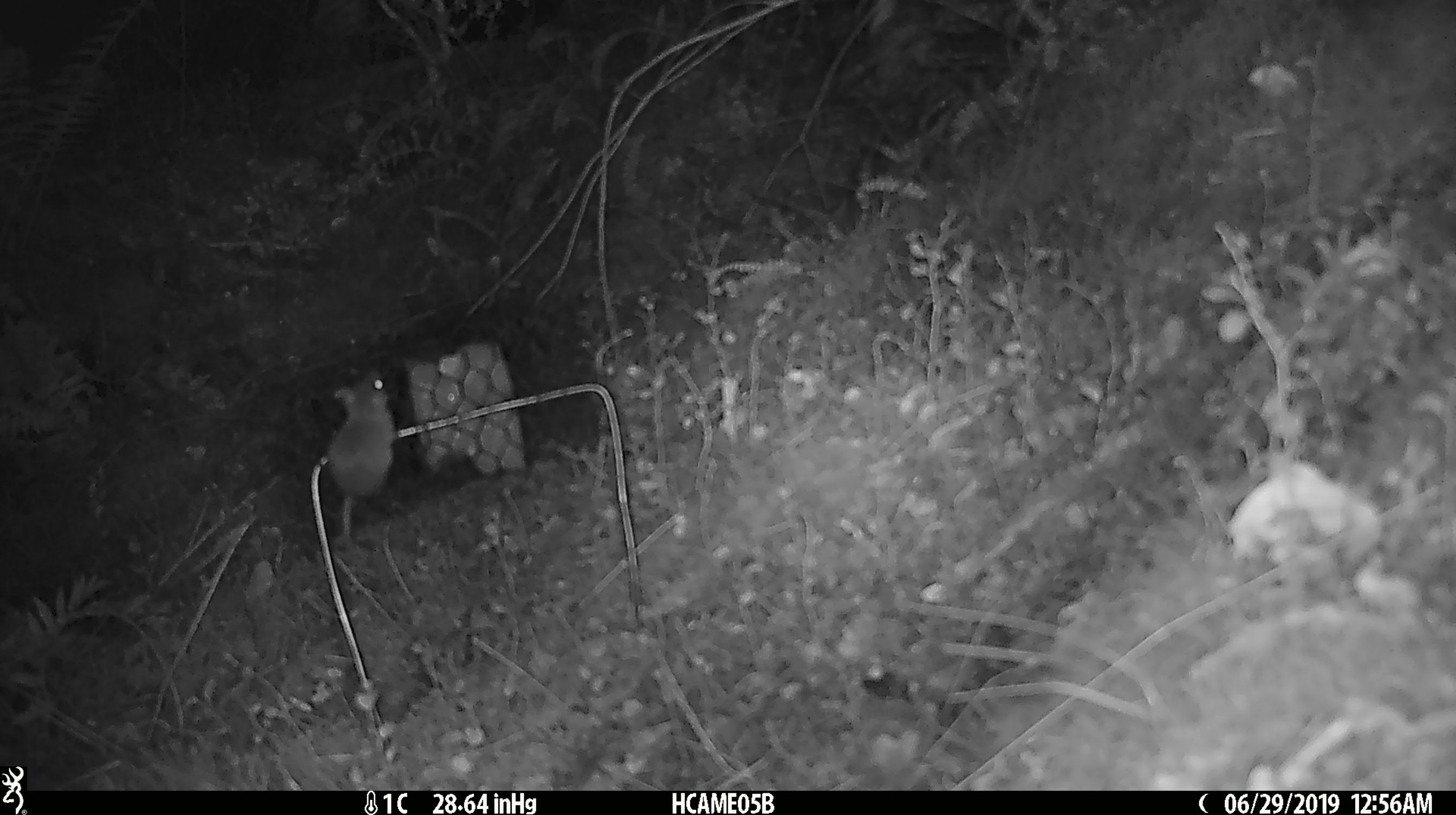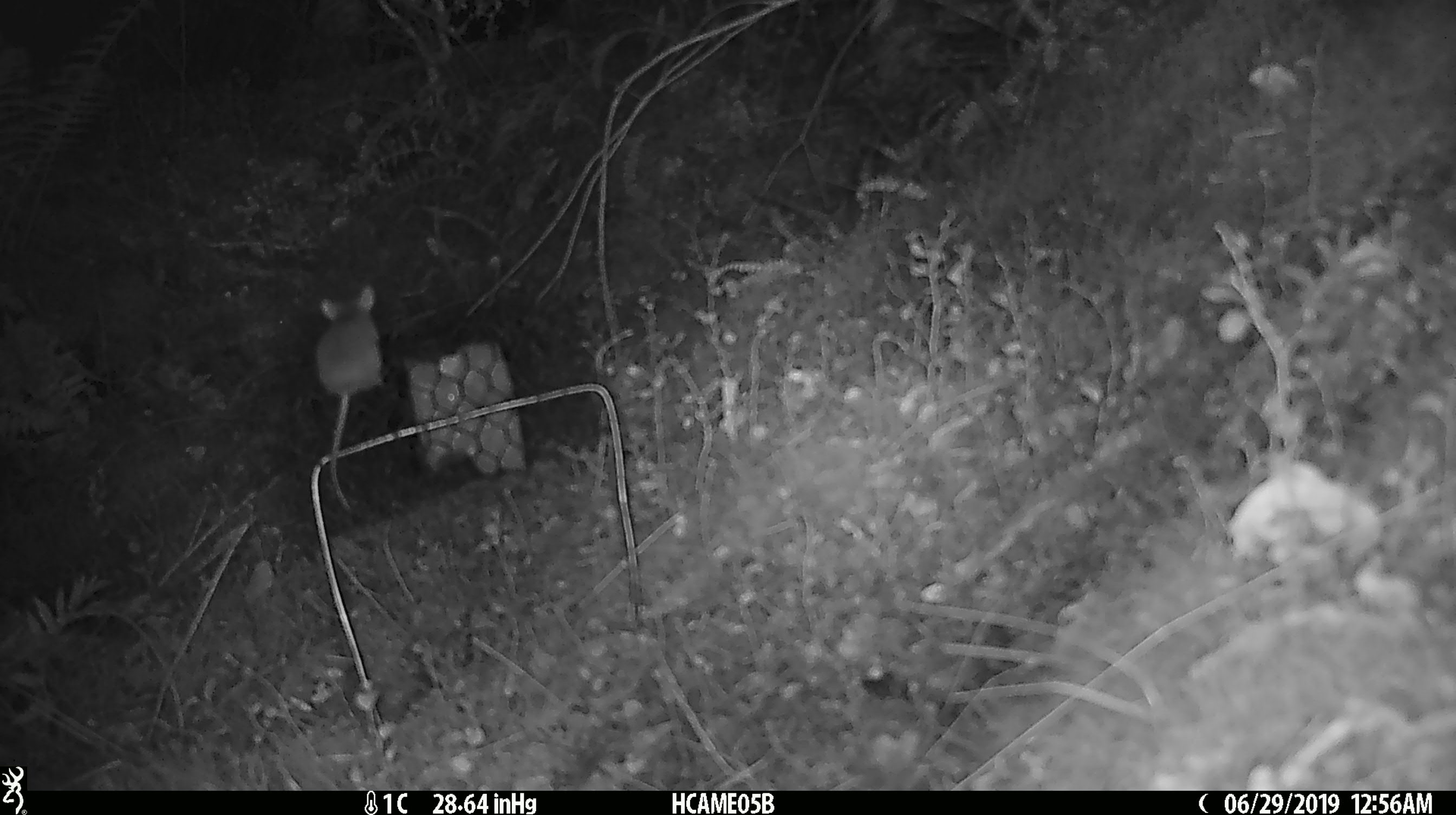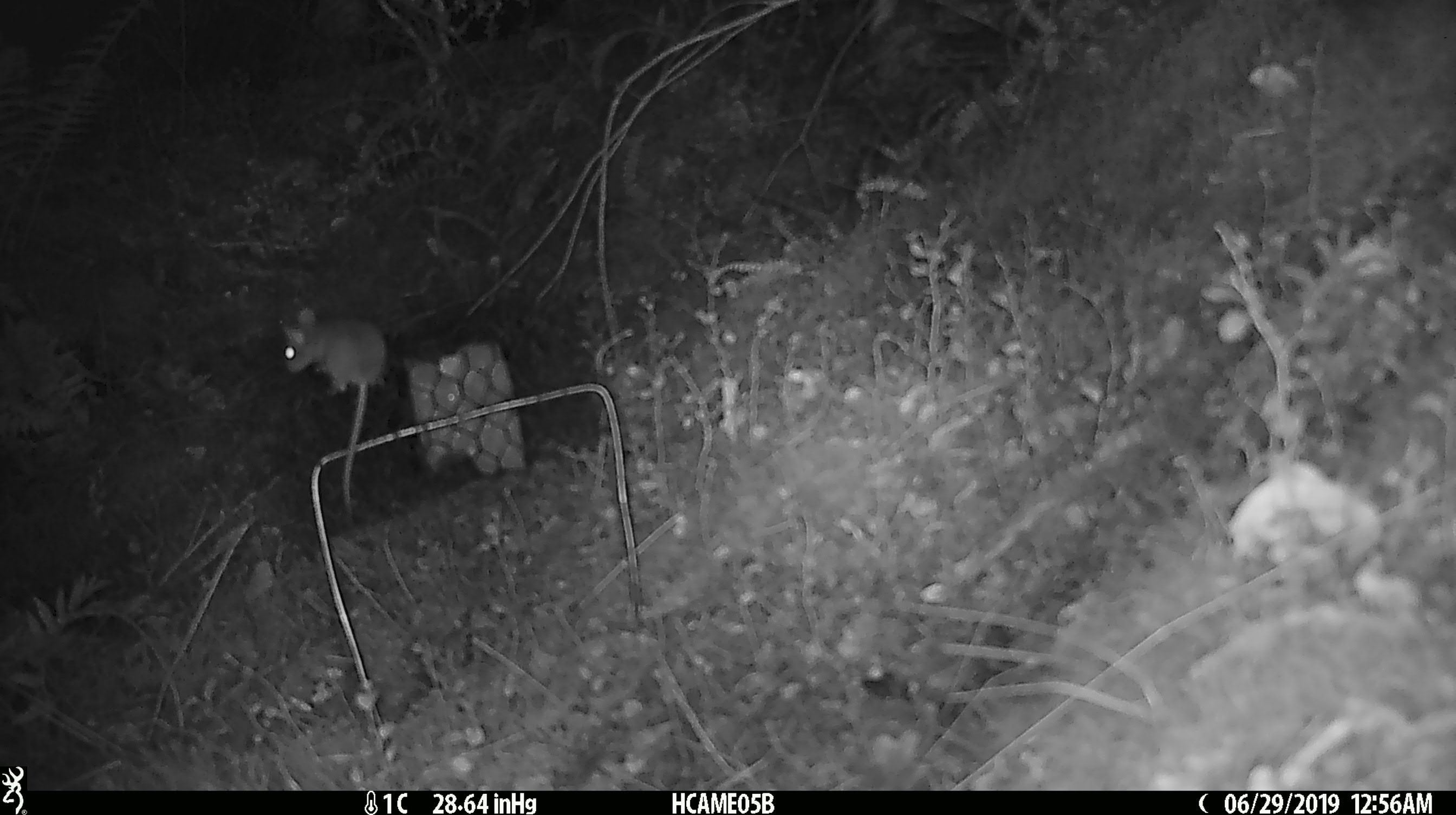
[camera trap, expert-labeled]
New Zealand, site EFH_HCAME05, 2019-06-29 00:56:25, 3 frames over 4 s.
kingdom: Animalia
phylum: Chordata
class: Mammalia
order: Rodentia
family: Muridae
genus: Mus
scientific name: Mus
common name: mouse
Mouse (Mus).